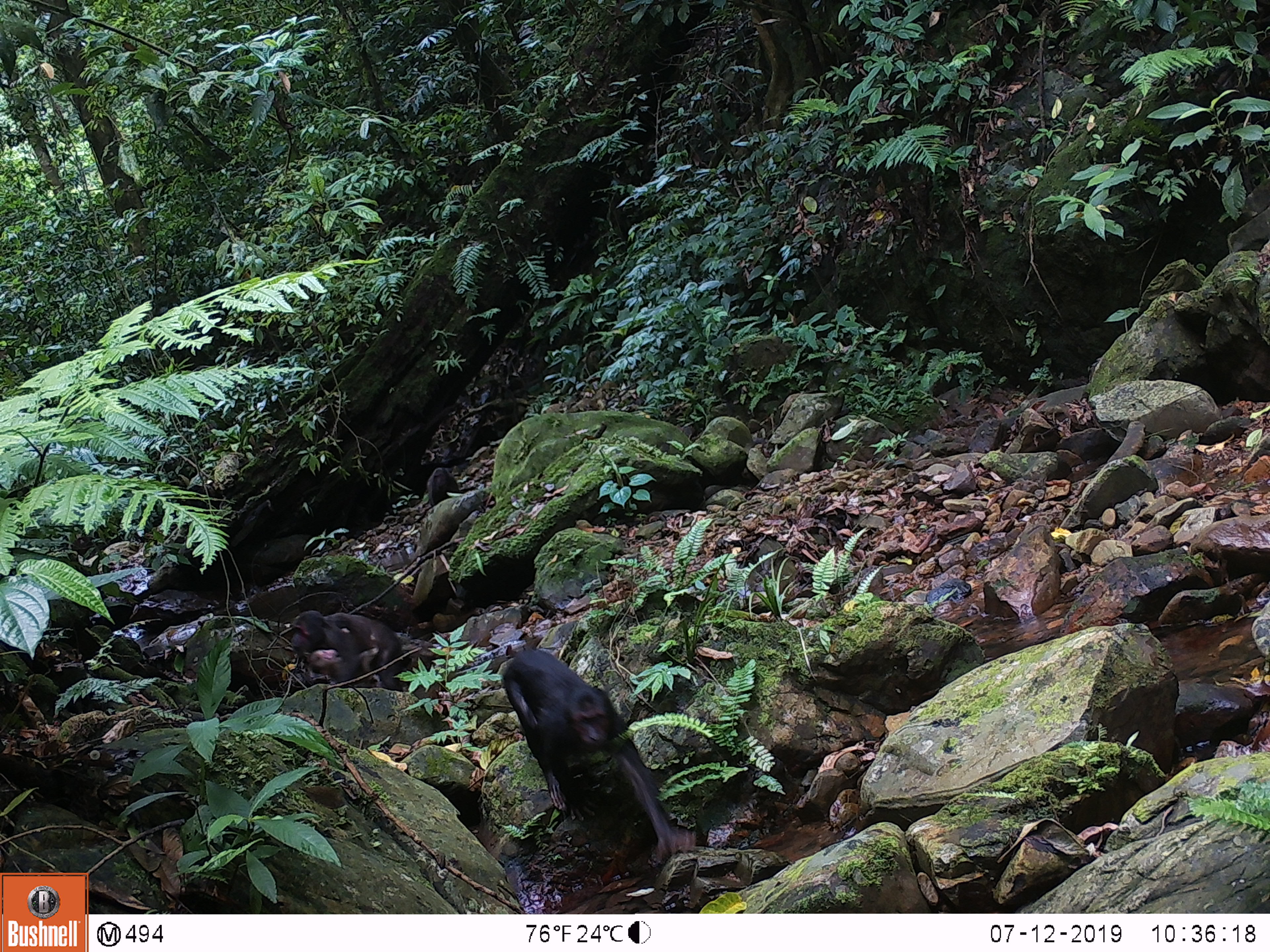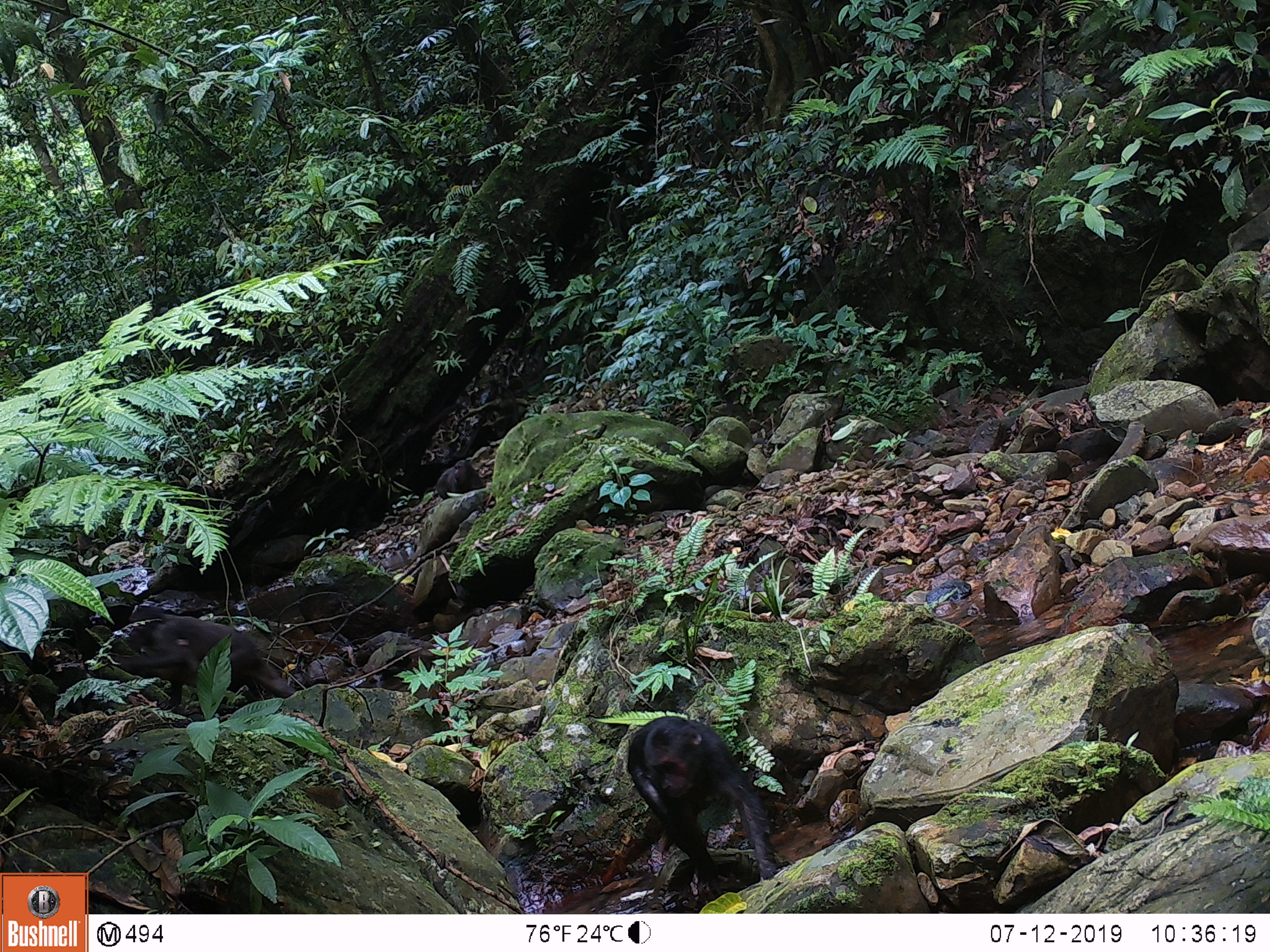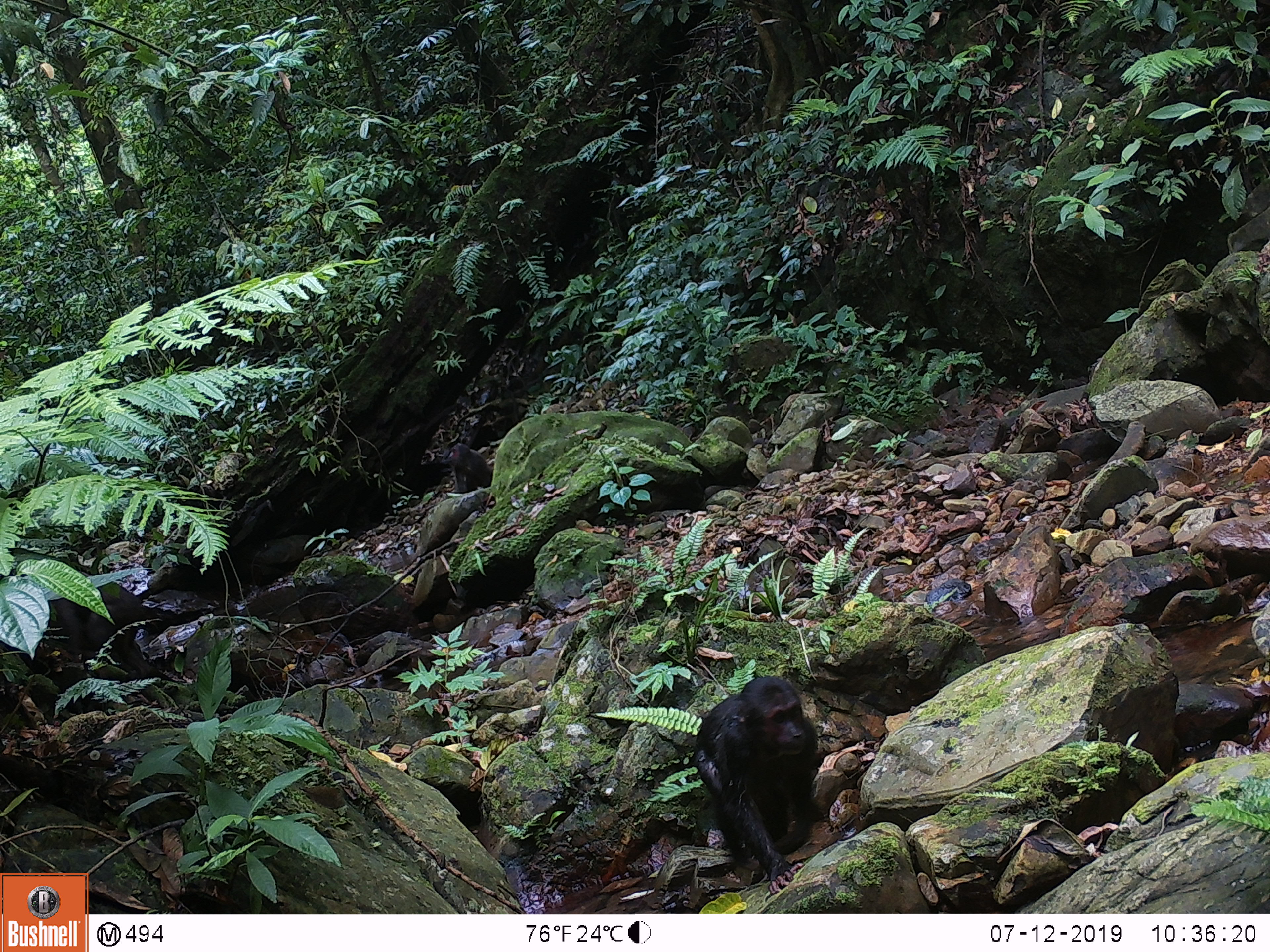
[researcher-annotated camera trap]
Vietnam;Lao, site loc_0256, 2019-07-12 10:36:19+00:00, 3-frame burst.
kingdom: Animalia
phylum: Chordata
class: Mammalia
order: Primates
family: Cercopithecidae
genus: Macaca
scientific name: Macaca arctoides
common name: stump-tailed macaque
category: stump tailed macaque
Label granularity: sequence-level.